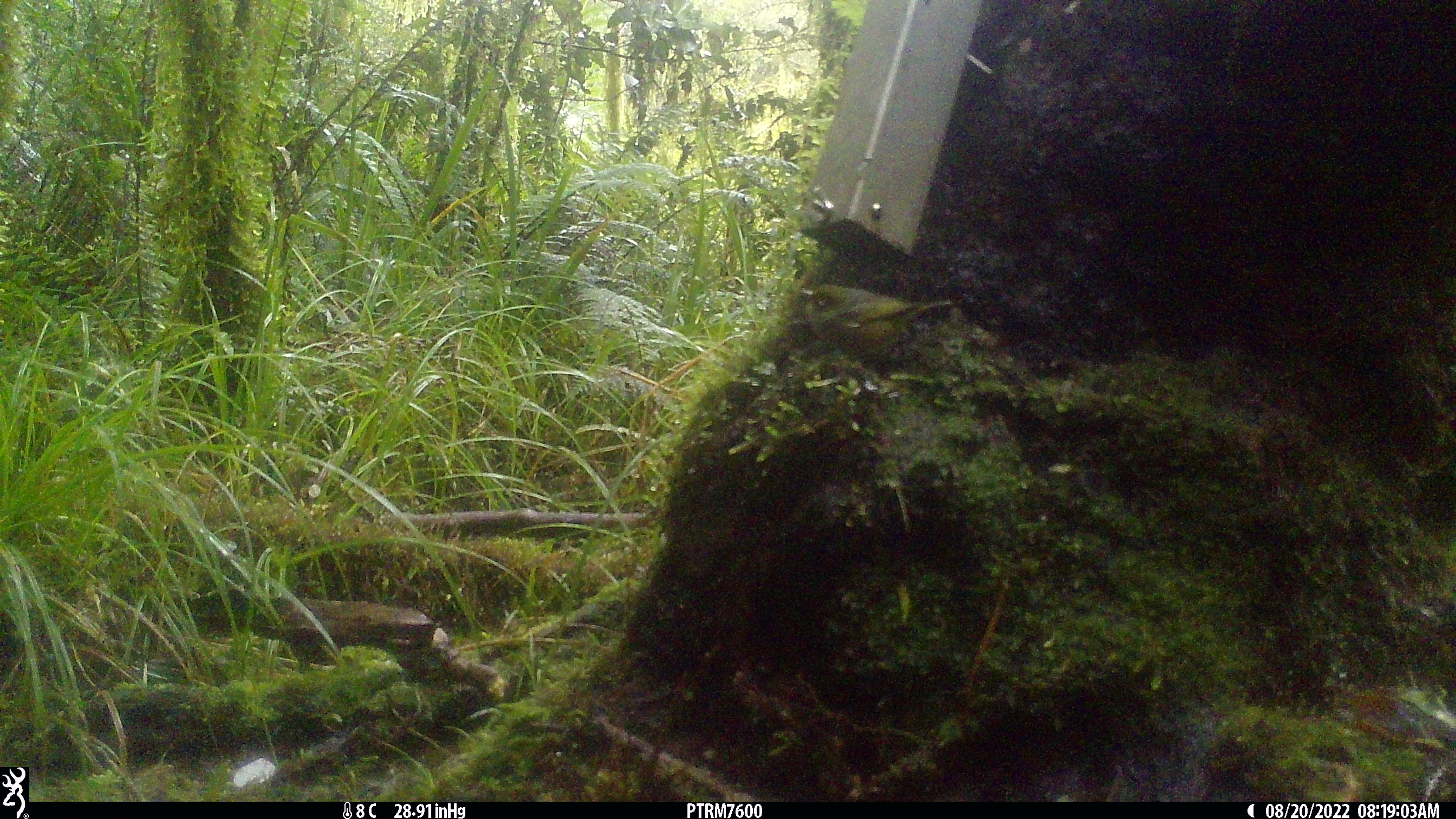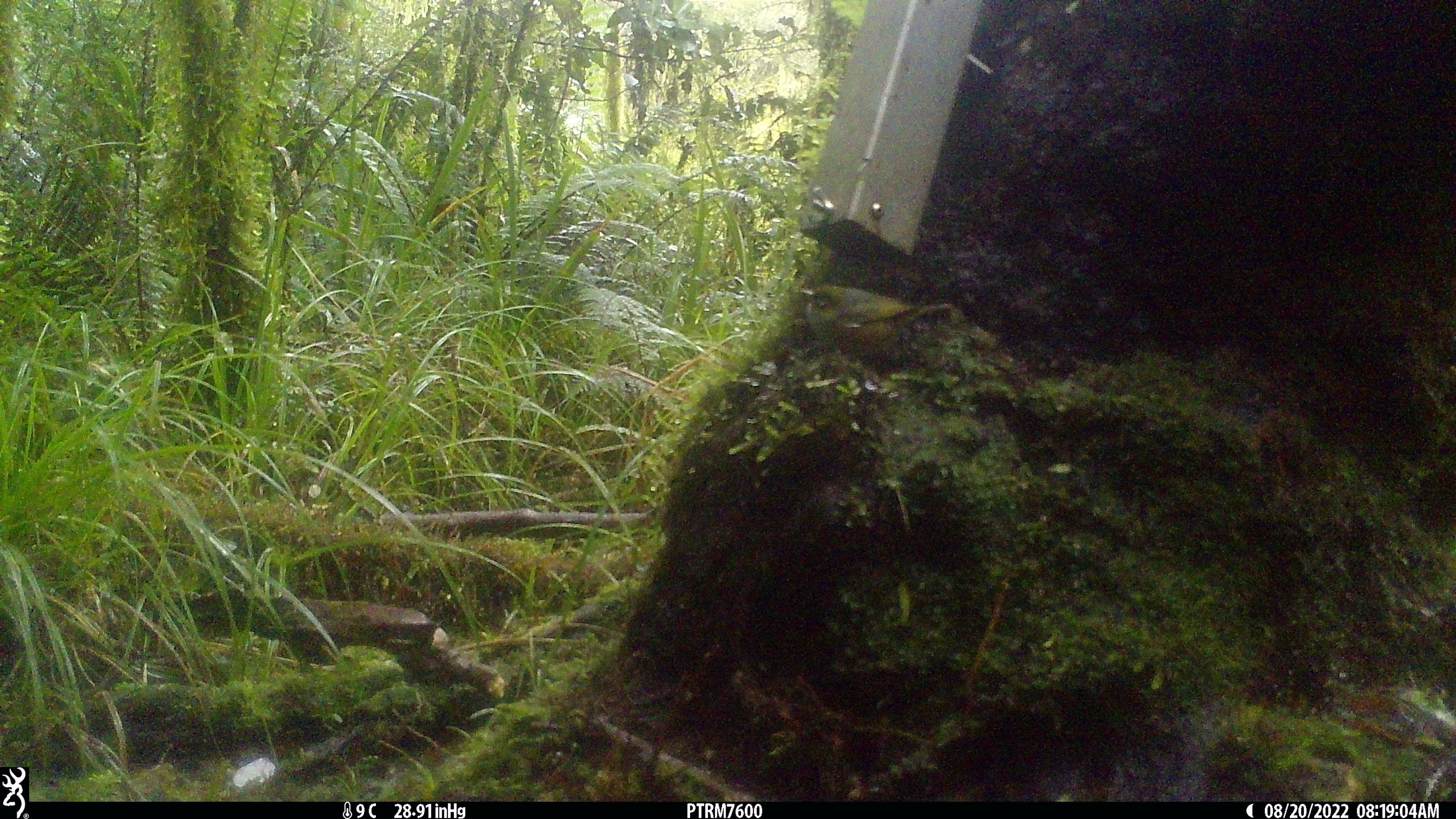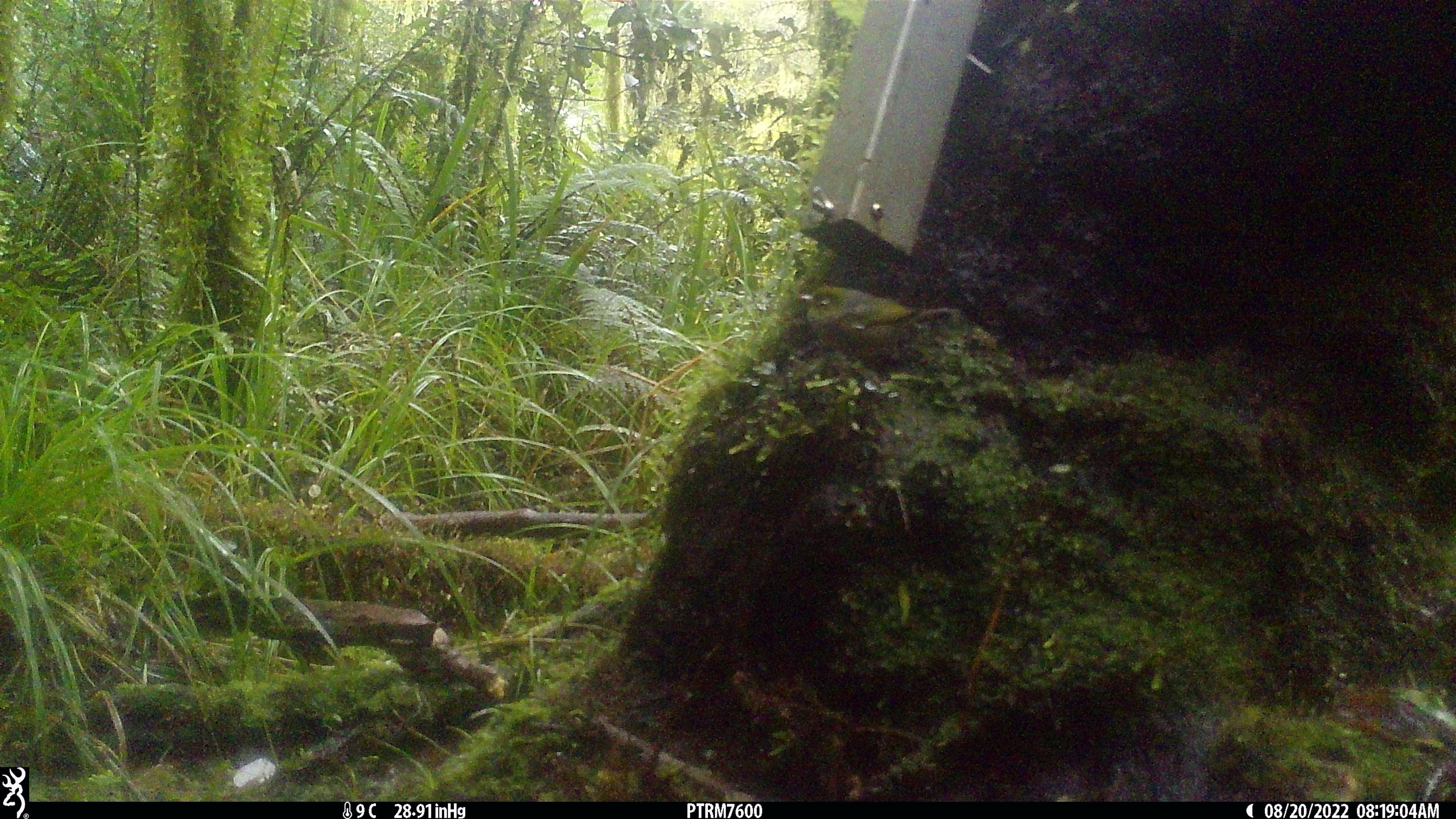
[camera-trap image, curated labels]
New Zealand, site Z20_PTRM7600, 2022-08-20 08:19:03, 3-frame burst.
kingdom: Animalia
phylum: Chordata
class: Aves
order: Passeriformes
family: Zosteropidae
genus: Zosterops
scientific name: Zosterops lateralis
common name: silvereye